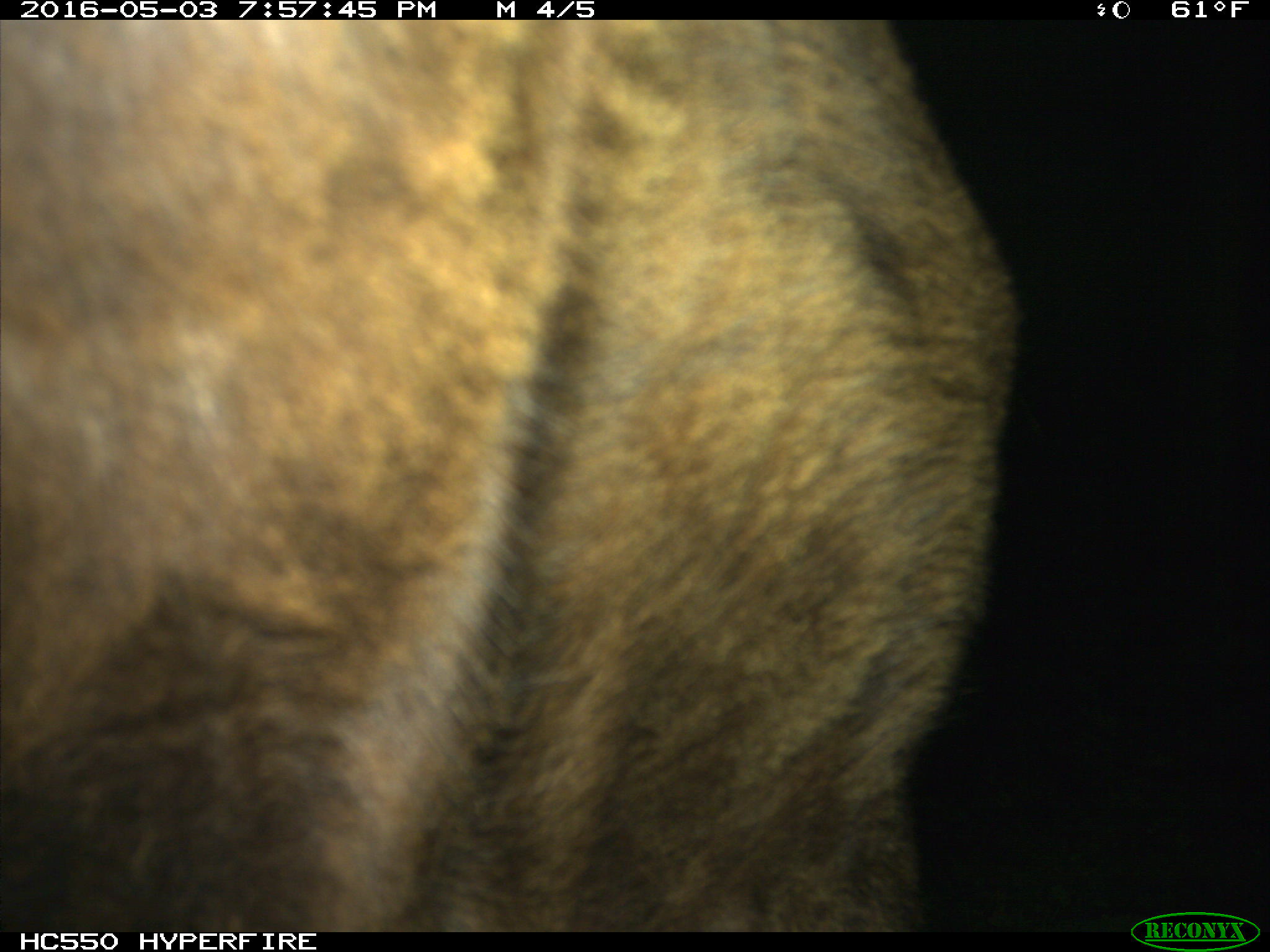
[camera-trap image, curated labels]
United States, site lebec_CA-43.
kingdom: Animalia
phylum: Chordata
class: Mammalia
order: Artiodactyla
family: Bovidae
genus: Bos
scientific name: Bos taurus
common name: domestic cow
Bos taurus (domestic cow).